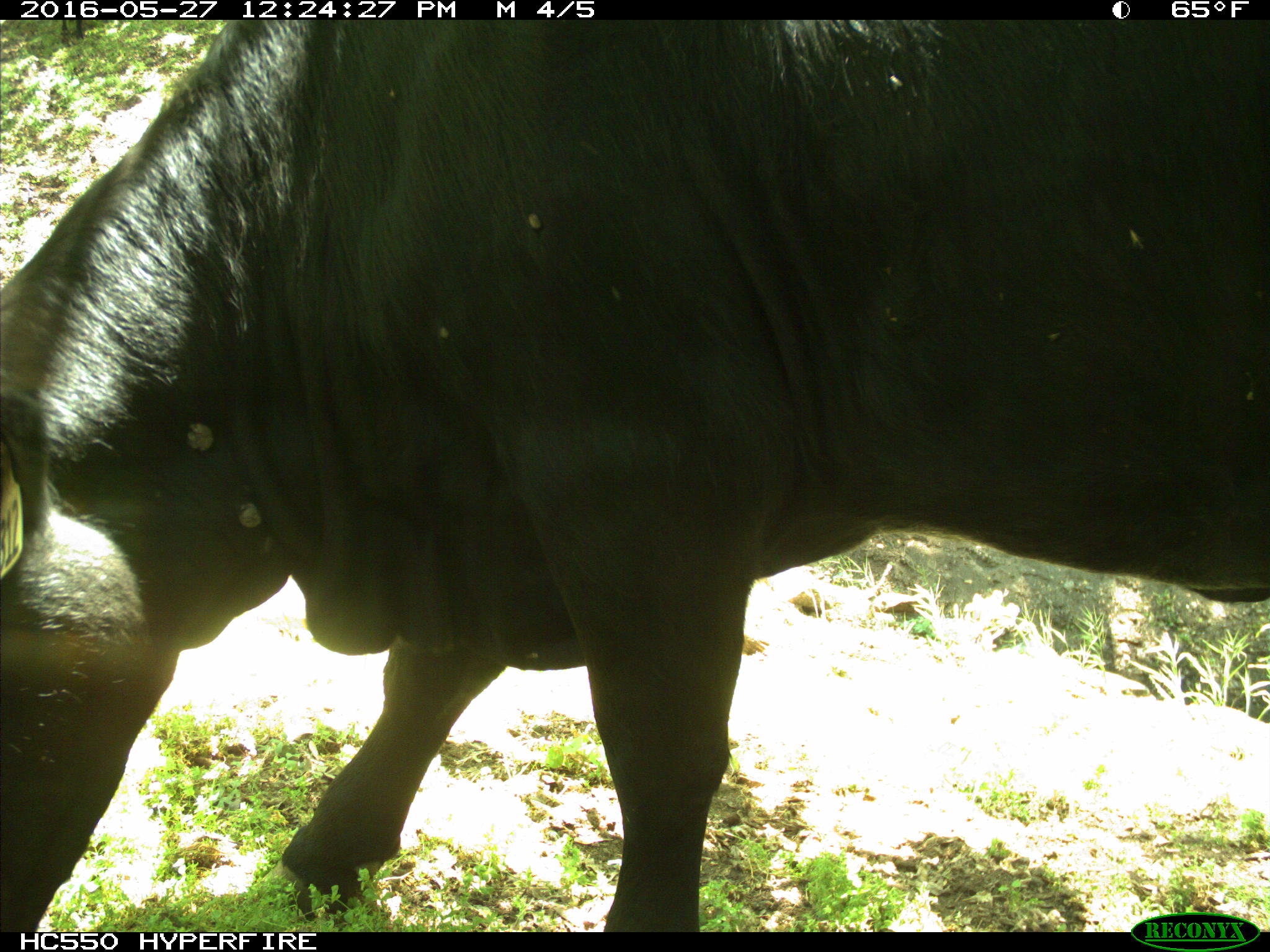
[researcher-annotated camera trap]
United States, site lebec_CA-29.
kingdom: Animalia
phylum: Chordata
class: Mammalia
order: Artiodactyla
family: Bovidae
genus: Bos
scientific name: Bos taurus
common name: domestic cow